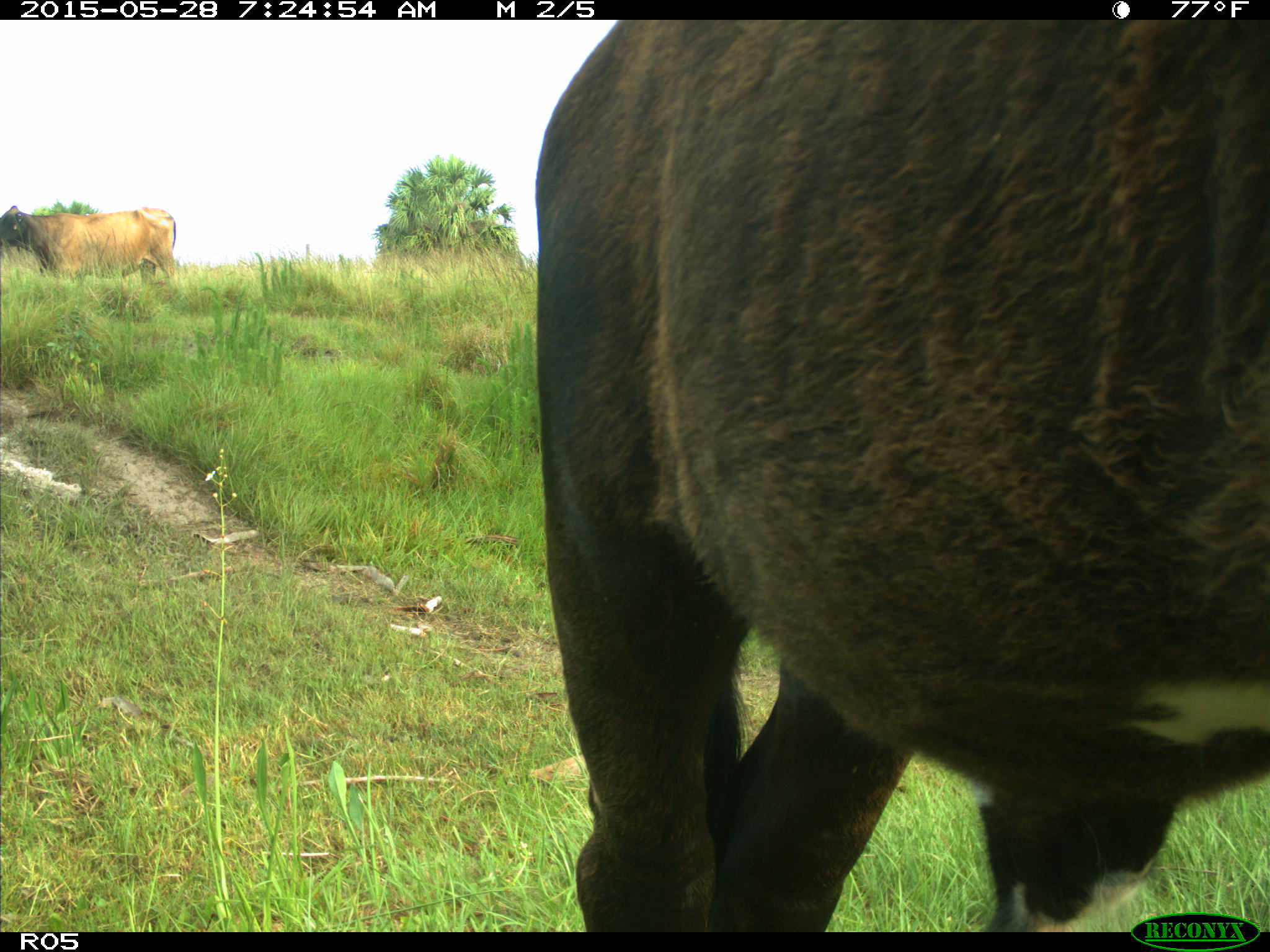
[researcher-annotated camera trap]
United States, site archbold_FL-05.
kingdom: Animalia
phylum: Chordata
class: Mammalia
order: Artiodactyla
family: Bovidae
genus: Bos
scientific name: Bos taurus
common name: domestic cow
Bos taurus (domestic cow).